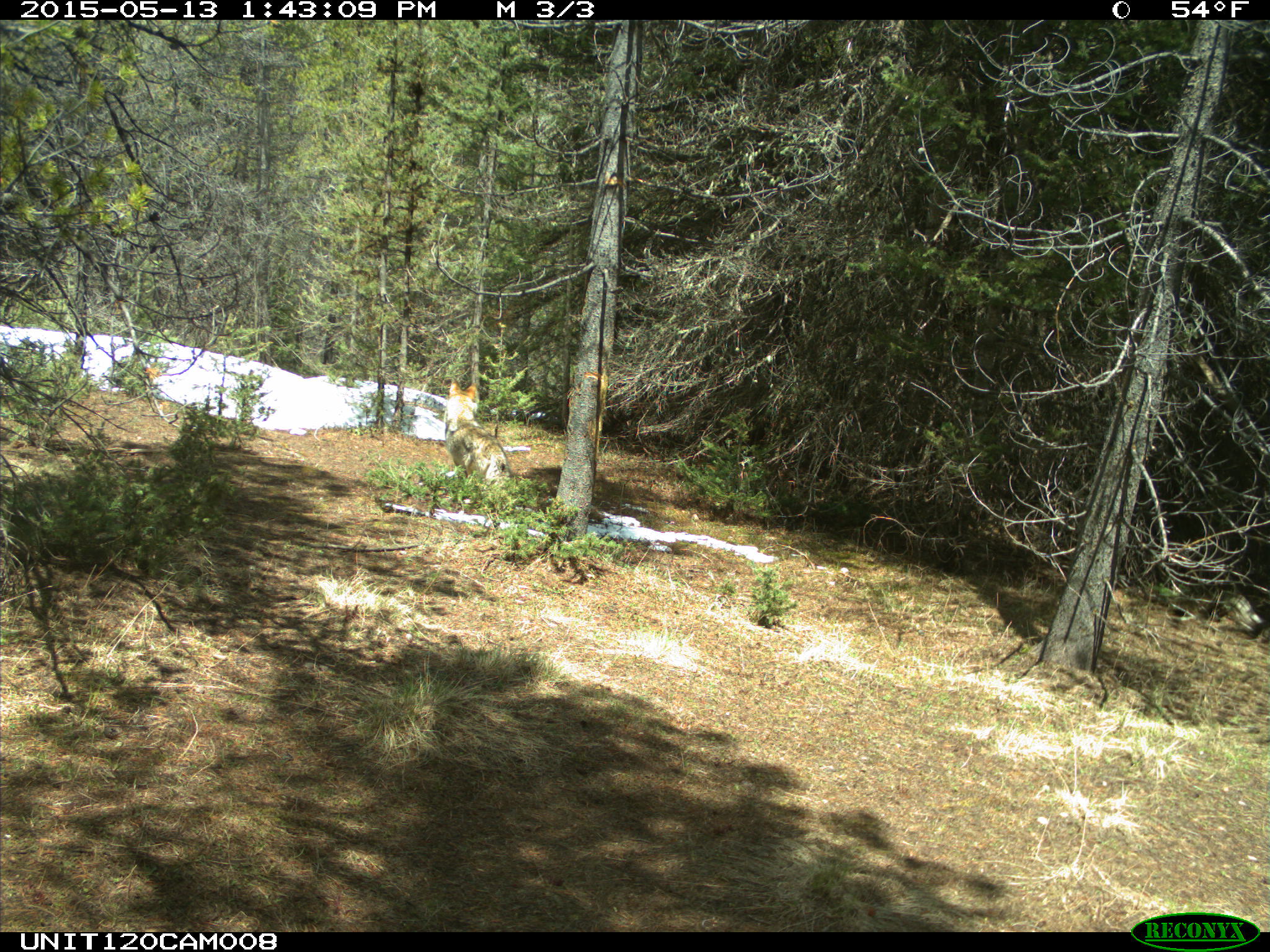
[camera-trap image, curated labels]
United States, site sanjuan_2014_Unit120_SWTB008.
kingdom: Animalia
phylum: Chordata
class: Mammalia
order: Carnivora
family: Canidae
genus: Canis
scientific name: Canis latrans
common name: coyote